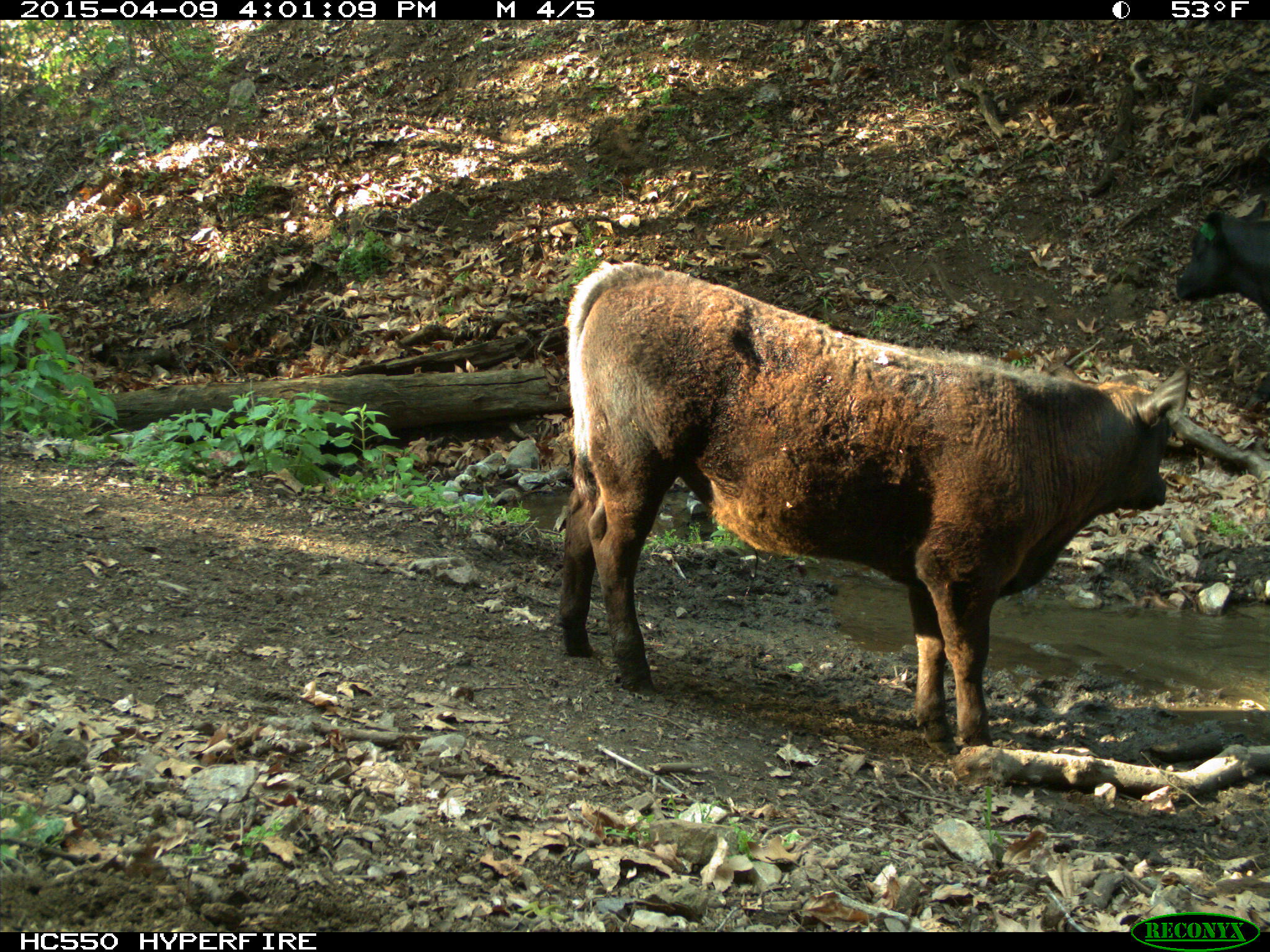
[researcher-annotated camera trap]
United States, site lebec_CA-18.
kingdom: Animalia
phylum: Chordata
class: Mammalia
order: Artiodactyla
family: Bovidae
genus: Bos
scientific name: Bos taurus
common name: domestic cow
Bos taurus (domestic cow).